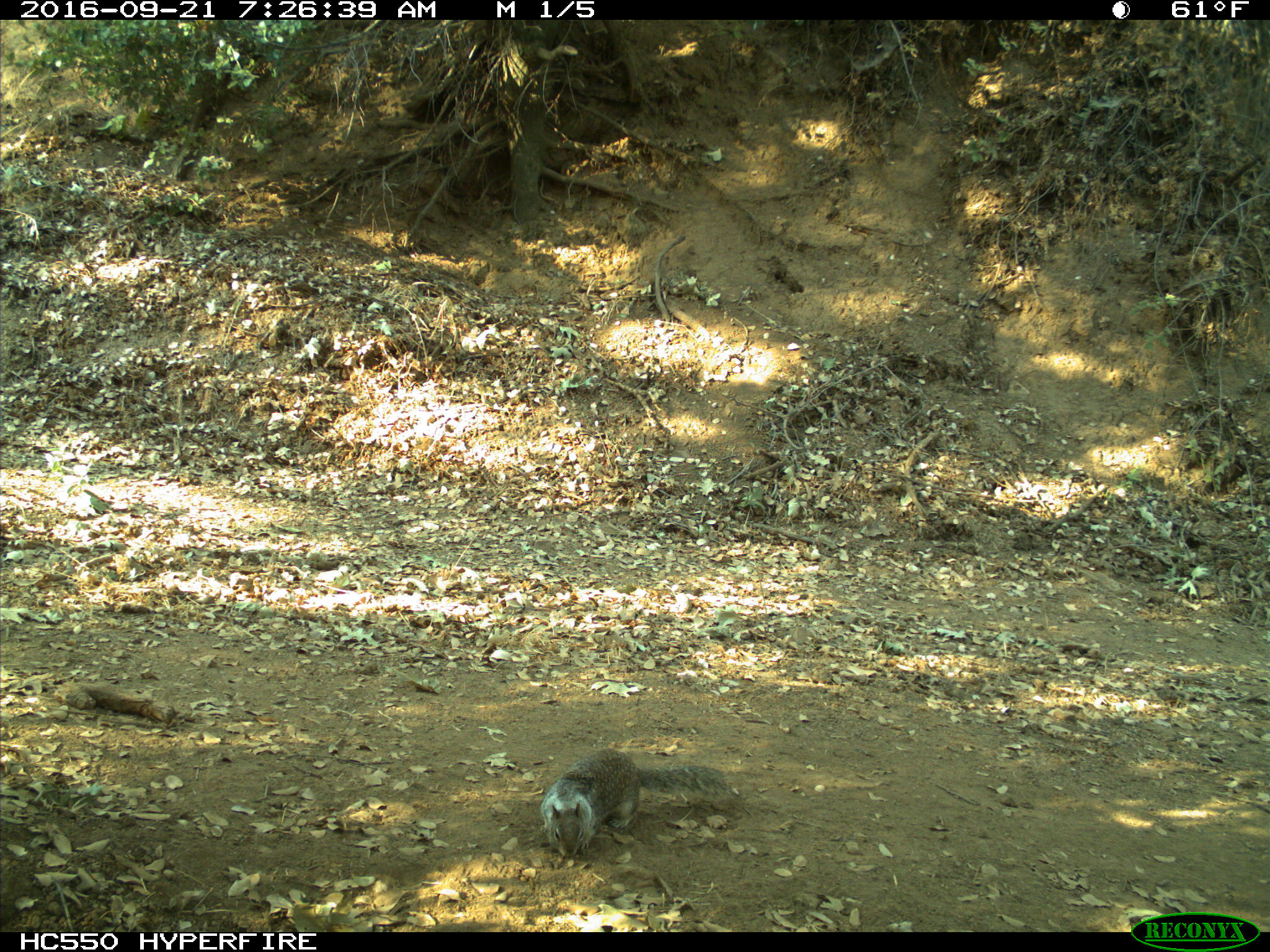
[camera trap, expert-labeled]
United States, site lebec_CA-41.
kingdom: Animalia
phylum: Chordata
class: Mammalia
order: Rodentia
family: Sciuridae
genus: Otospermophilus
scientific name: Otospermophilus beecheyi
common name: california ground squirrel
Otospermophilus beecheyi (california ground squirrel).